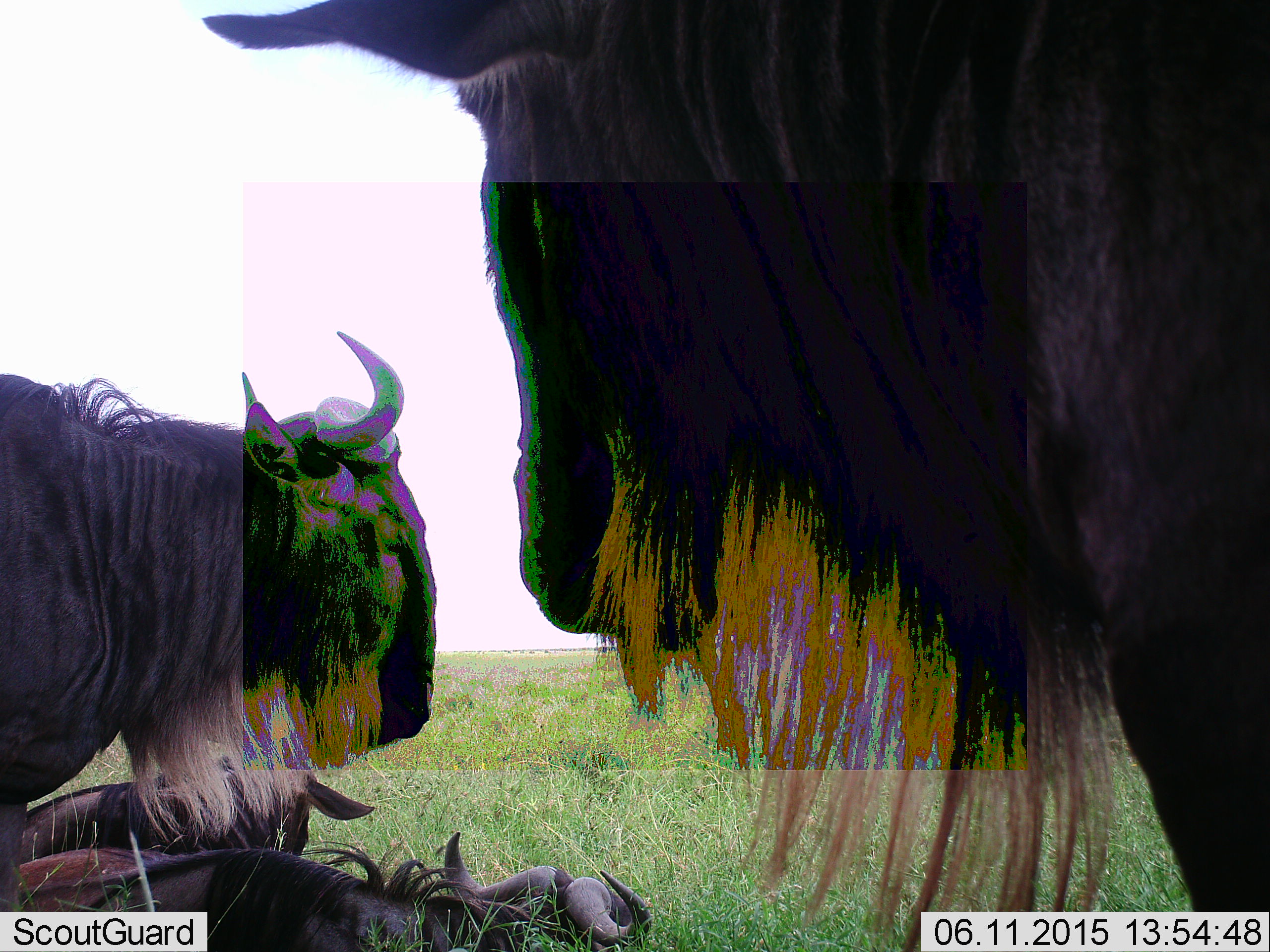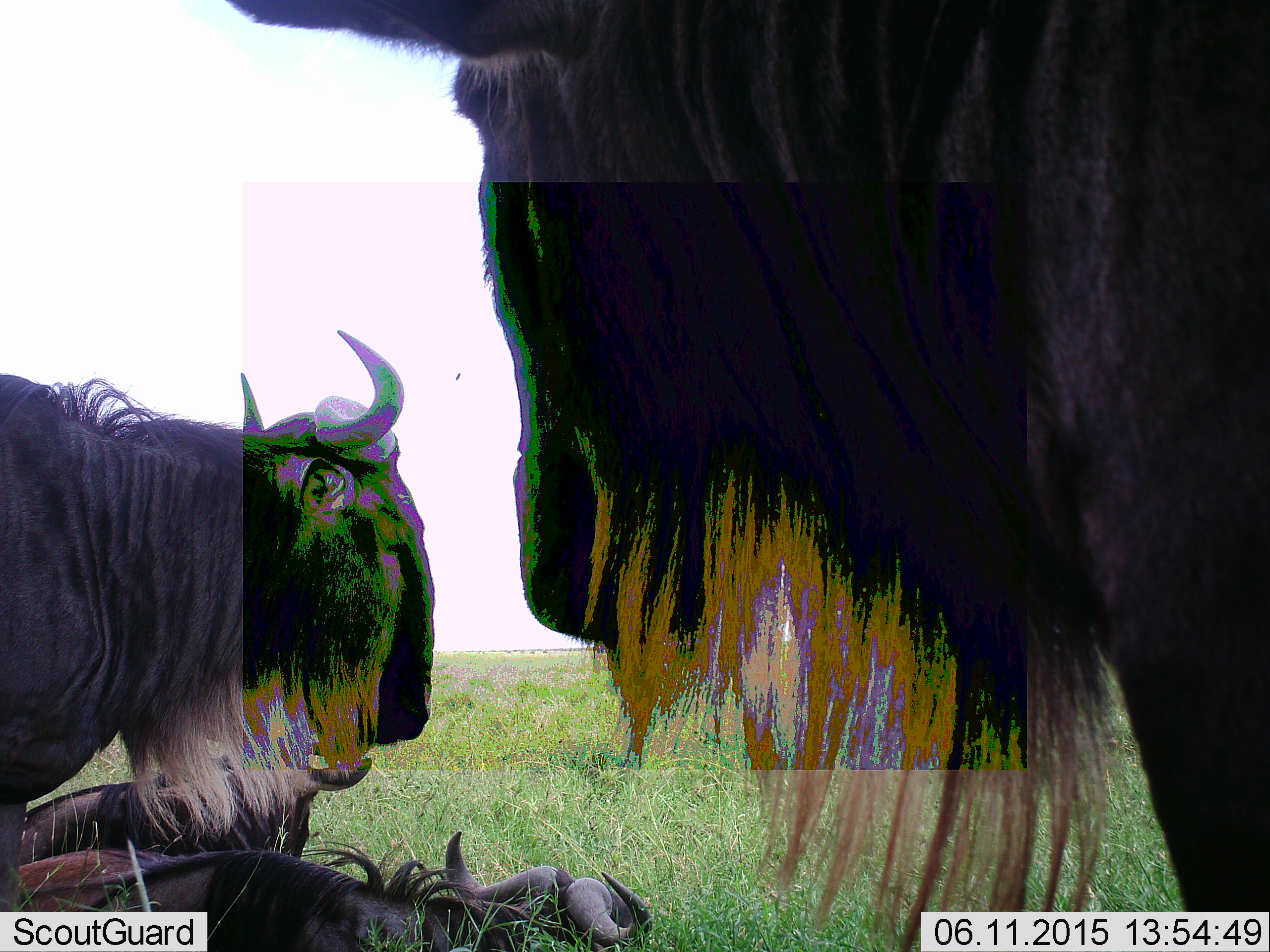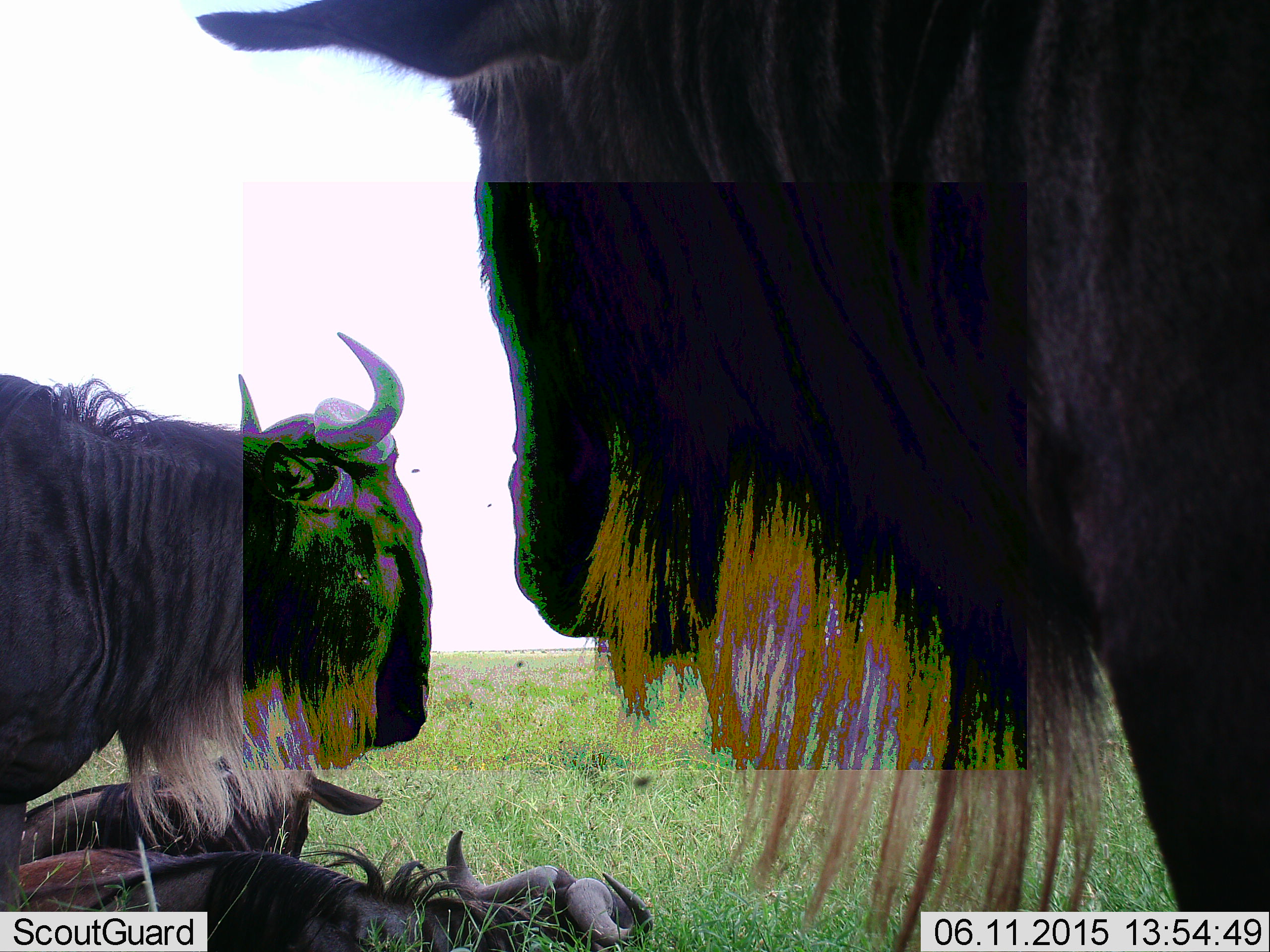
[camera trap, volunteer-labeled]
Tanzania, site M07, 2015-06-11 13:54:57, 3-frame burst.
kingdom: Animalia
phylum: Chordata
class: Mammalia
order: Artiodactyla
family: Bovidae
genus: Connochaetes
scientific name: Connochaetes taurinus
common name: blue wildebeest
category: wildebeest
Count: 4.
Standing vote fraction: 90%.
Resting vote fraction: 80%.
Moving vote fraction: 0%.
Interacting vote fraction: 0%.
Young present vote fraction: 0%.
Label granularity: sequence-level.